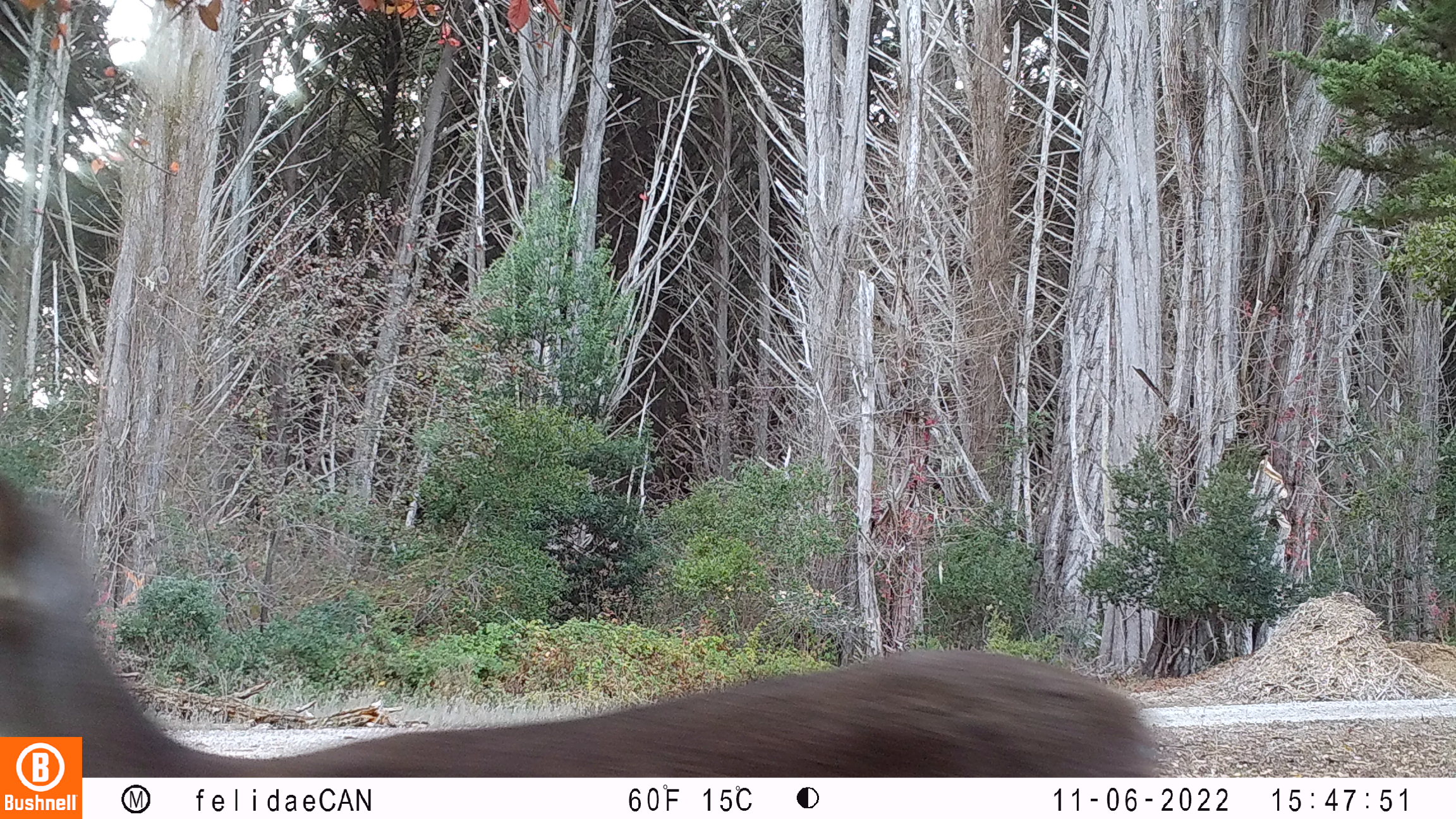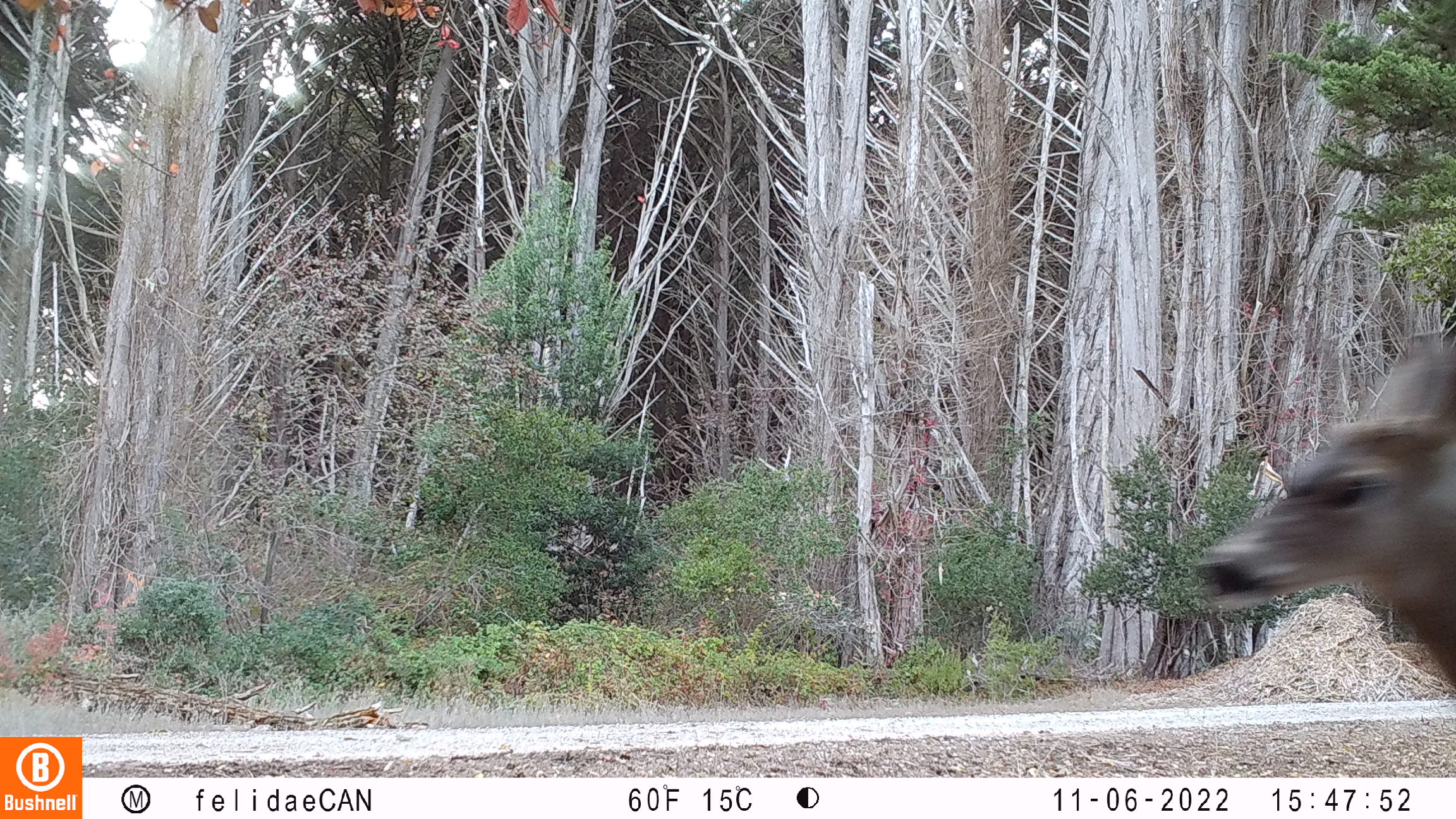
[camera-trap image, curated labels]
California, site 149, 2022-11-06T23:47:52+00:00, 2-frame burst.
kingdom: Animalia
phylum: Chordata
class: Mammalia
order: Artiodactyla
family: Cervidae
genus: Odocoileus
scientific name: Odocoileus hemionus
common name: mule deer